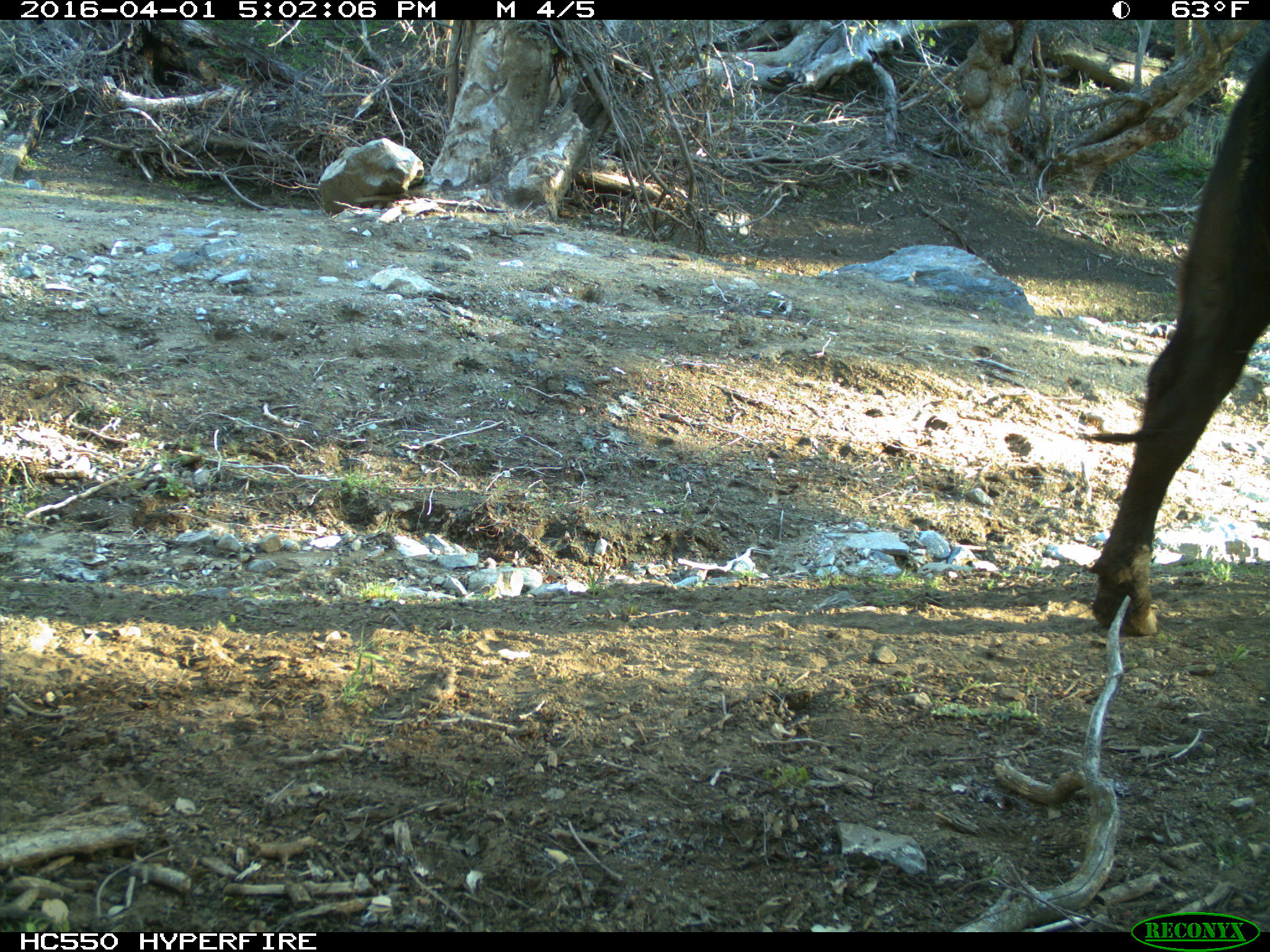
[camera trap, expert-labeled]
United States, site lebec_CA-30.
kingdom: Animalia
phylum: Chordata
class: Mammalia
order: Artiodactyla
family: Bovidae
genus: Bos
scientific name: Bos taurus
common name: domestic cow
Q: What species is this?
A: Bos taurus (domestic cow).